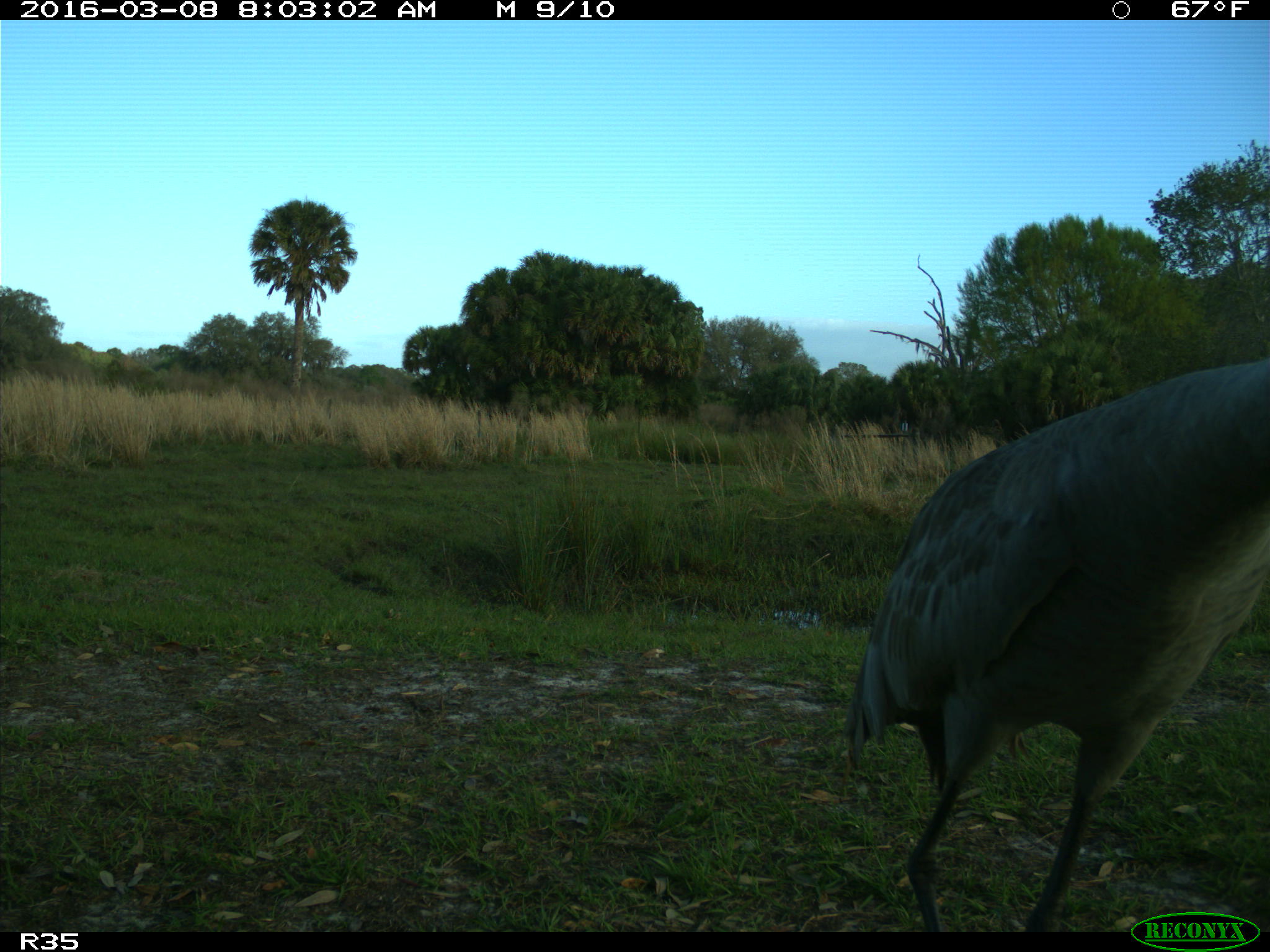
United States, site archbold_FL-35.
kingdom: Animalia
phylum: Chordata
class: Aves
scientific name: Aves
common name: birds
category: unidentified bird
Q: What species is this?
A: Unidentified bird (birds) (Aves).